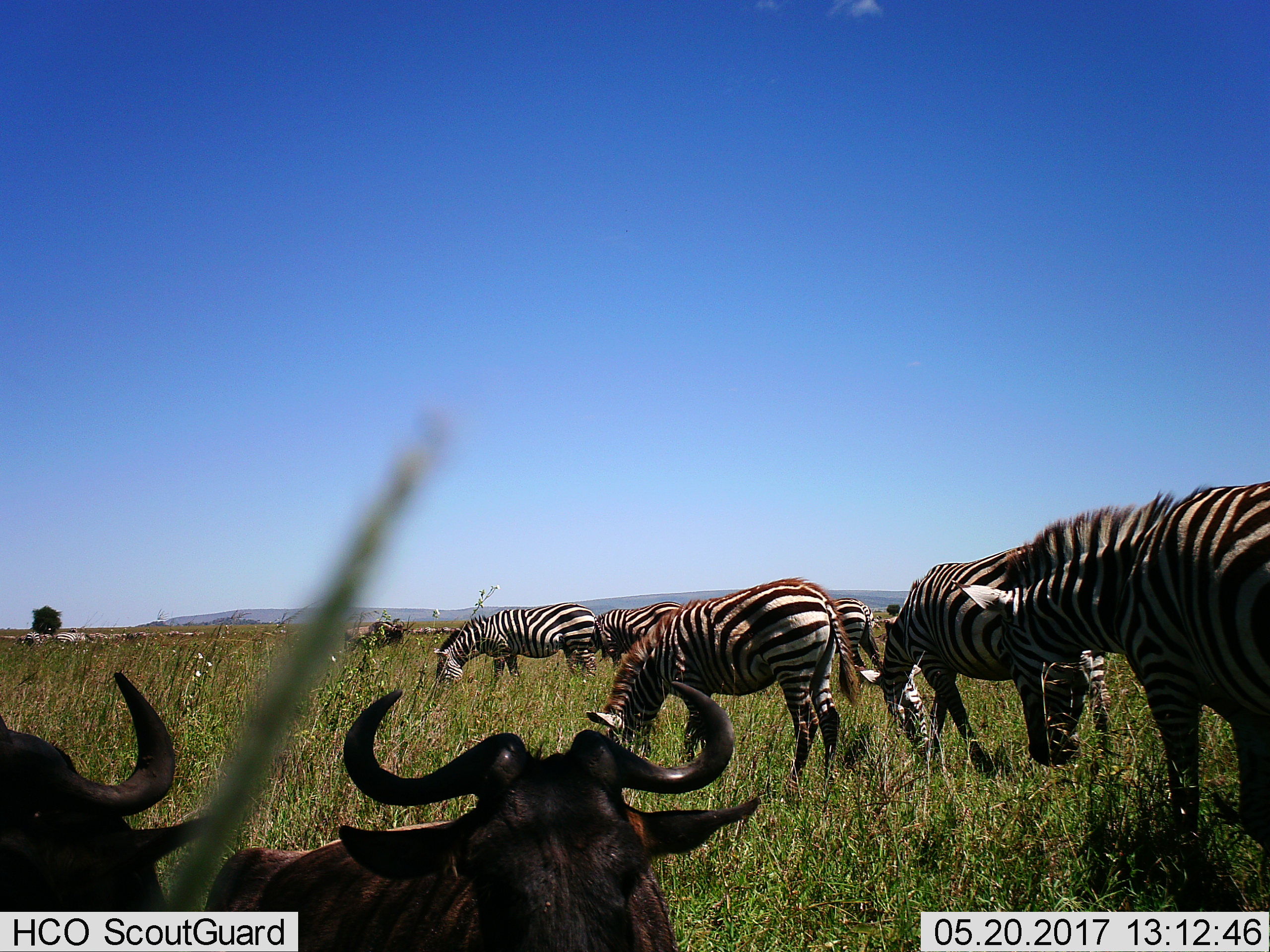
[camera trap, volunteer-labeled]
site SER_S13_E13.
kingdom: Animalia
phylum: Chordata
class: Mammalia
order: Artiodactyla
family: Bovidae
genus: Connochaetes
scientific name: Connochaetes taurinus taurinus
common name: blue wildebeest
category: wildebeestblue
Wildebeestblue (blue wildebeest) (Connochaetes taurinus taurinus), count 3. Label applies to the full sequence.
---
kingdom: Animalia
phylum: Chordata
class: Mammalia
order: Perissodactyla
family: Equidae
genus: Equus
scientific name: Equus quagga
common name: plains zebra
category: zebraplains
Zebraplains (plains zebra) (Equus quagga), count 9. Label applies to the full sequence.